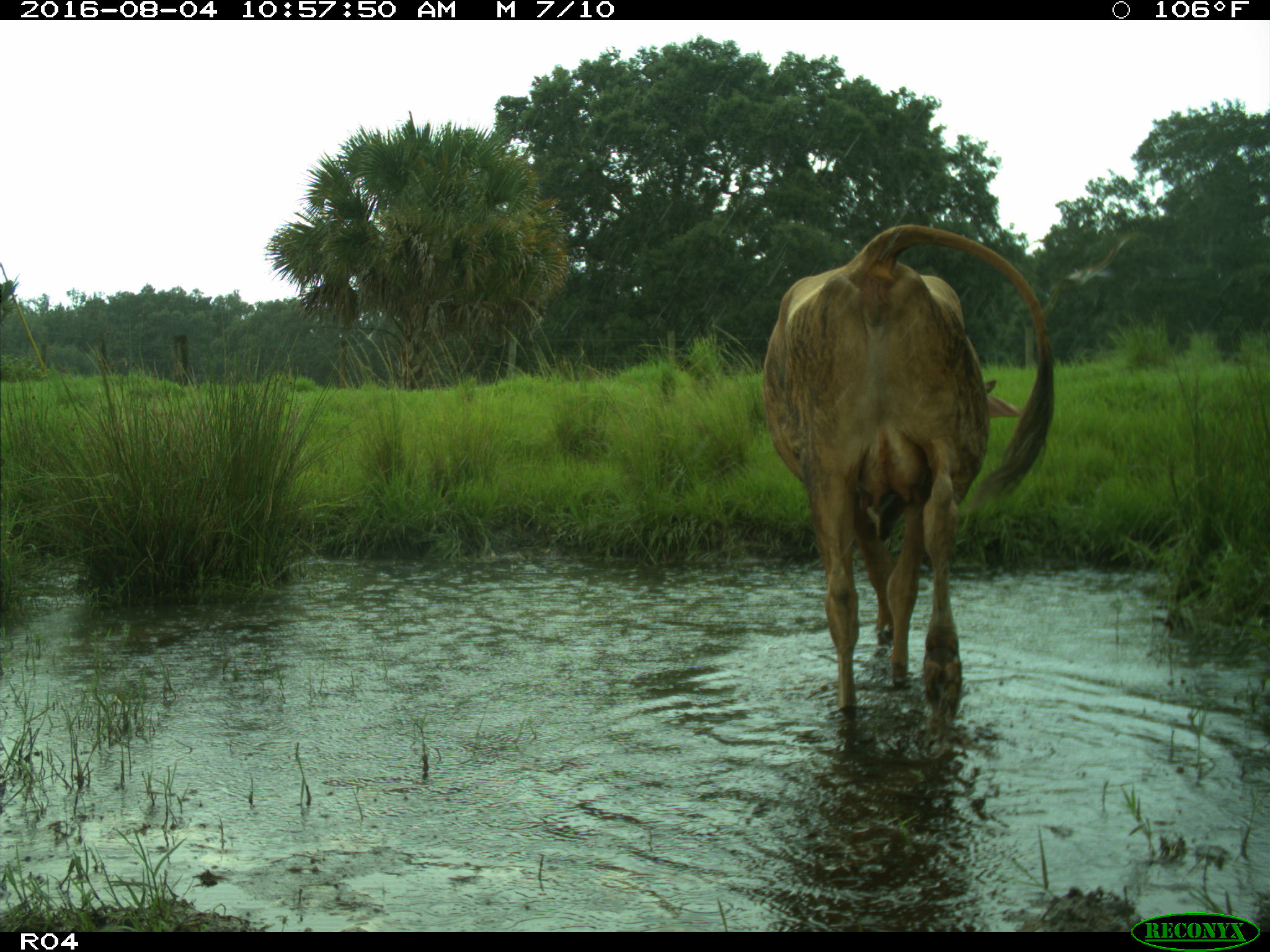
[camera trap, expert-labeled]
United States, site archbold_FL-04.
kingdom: Animalia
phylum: Chordata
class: Mammalia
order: Artiodactyla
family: Bovidae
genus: Bos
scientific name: Bos taurus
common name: domestic cow